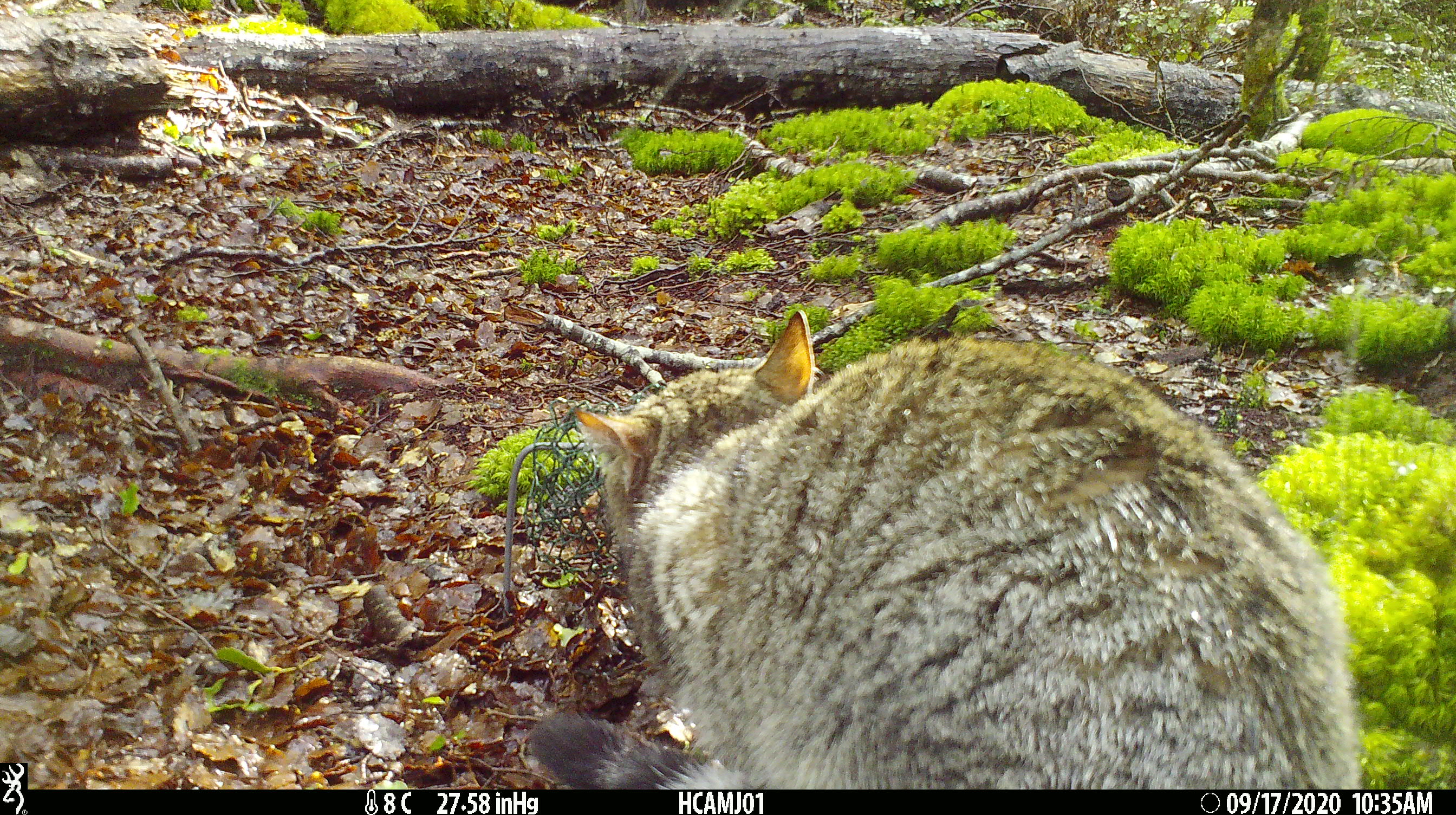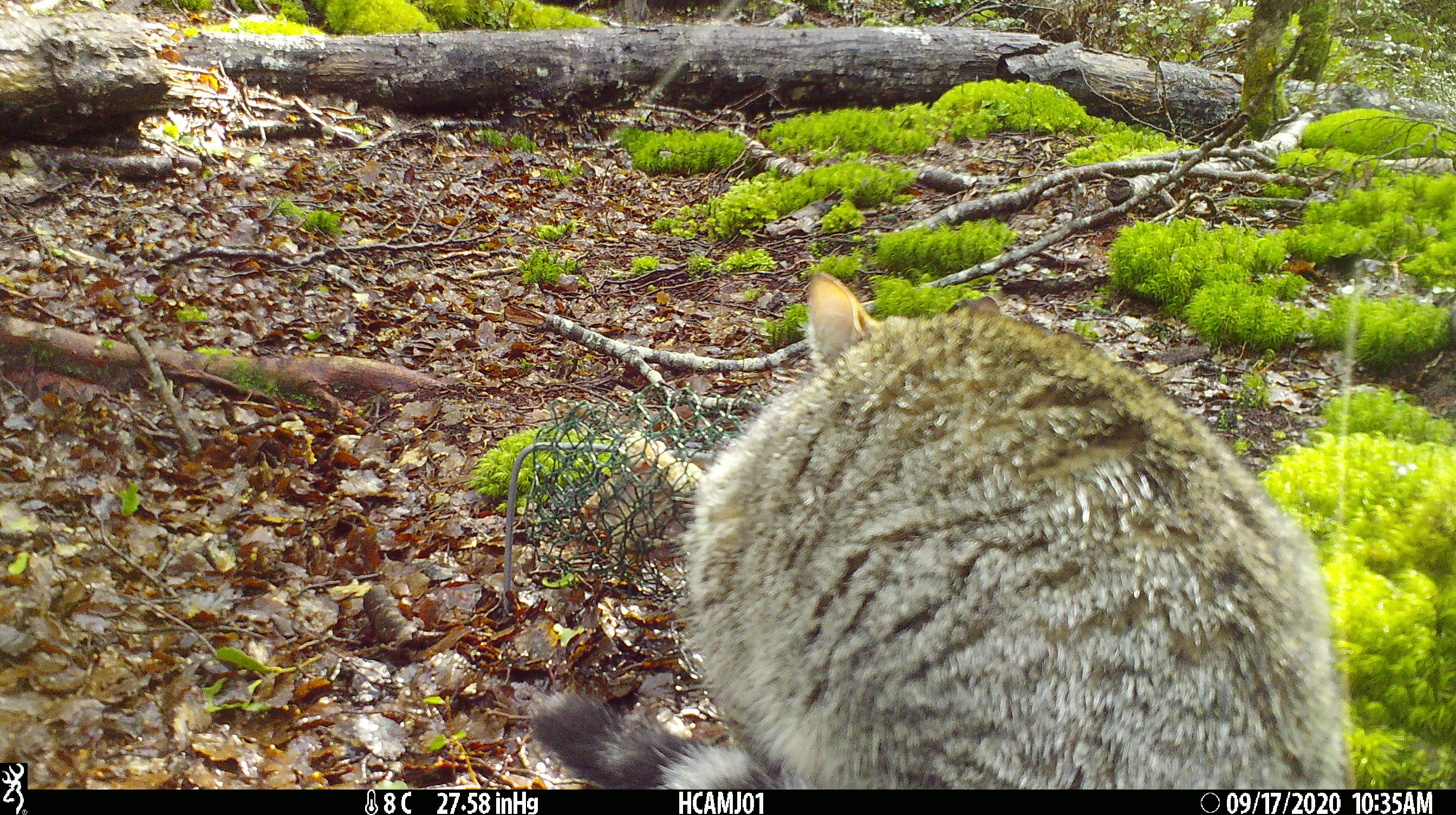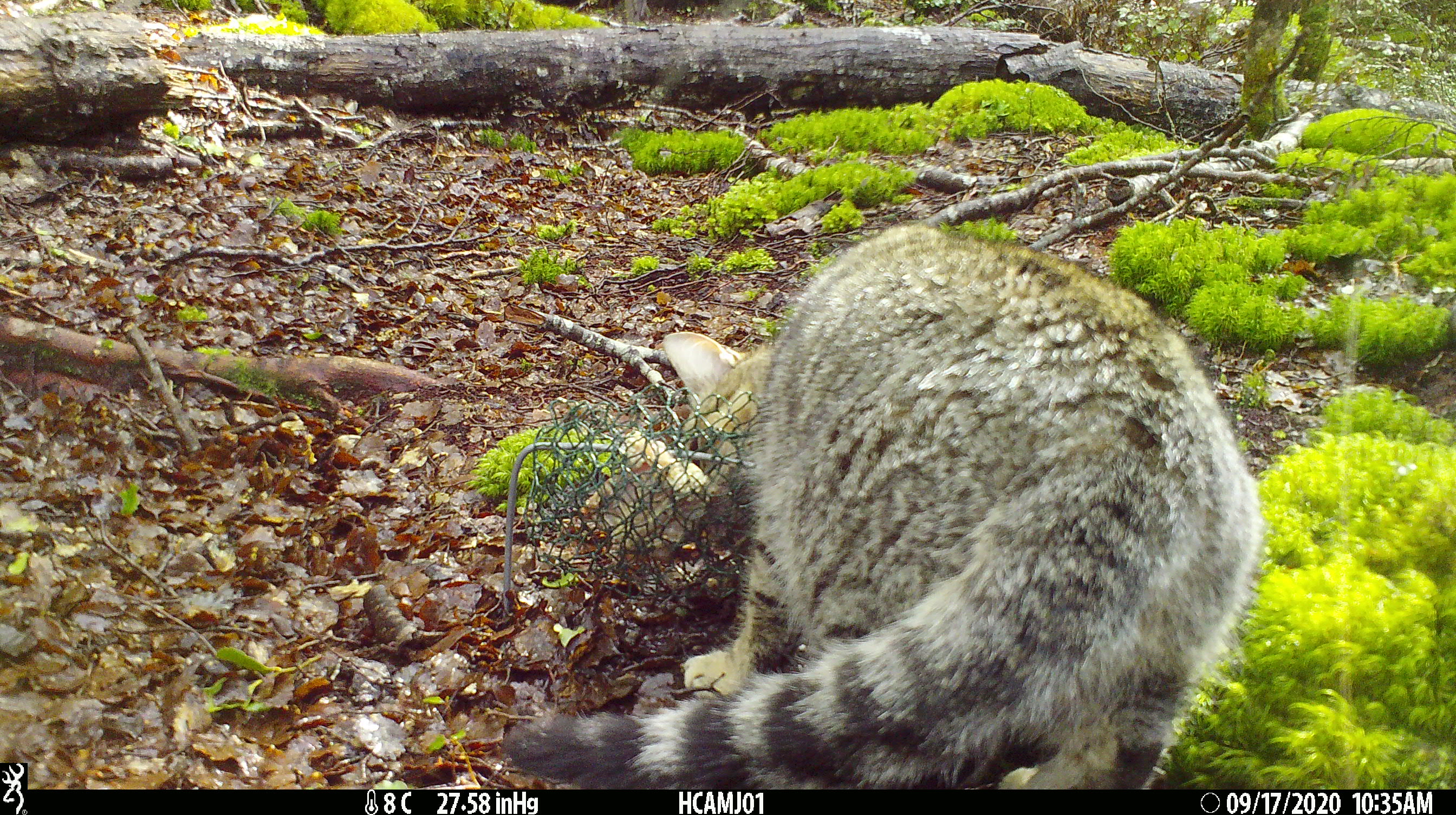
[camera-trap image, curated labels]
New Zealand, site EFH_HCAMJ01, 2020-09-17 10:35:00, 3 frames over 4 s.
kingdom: Animalia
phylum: Chordata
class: Mammalia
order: Carnivora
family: Felidae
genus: Felis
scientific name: Felis catus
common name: domestic cat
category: cat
Cat (domestic cat) (Felis catus).